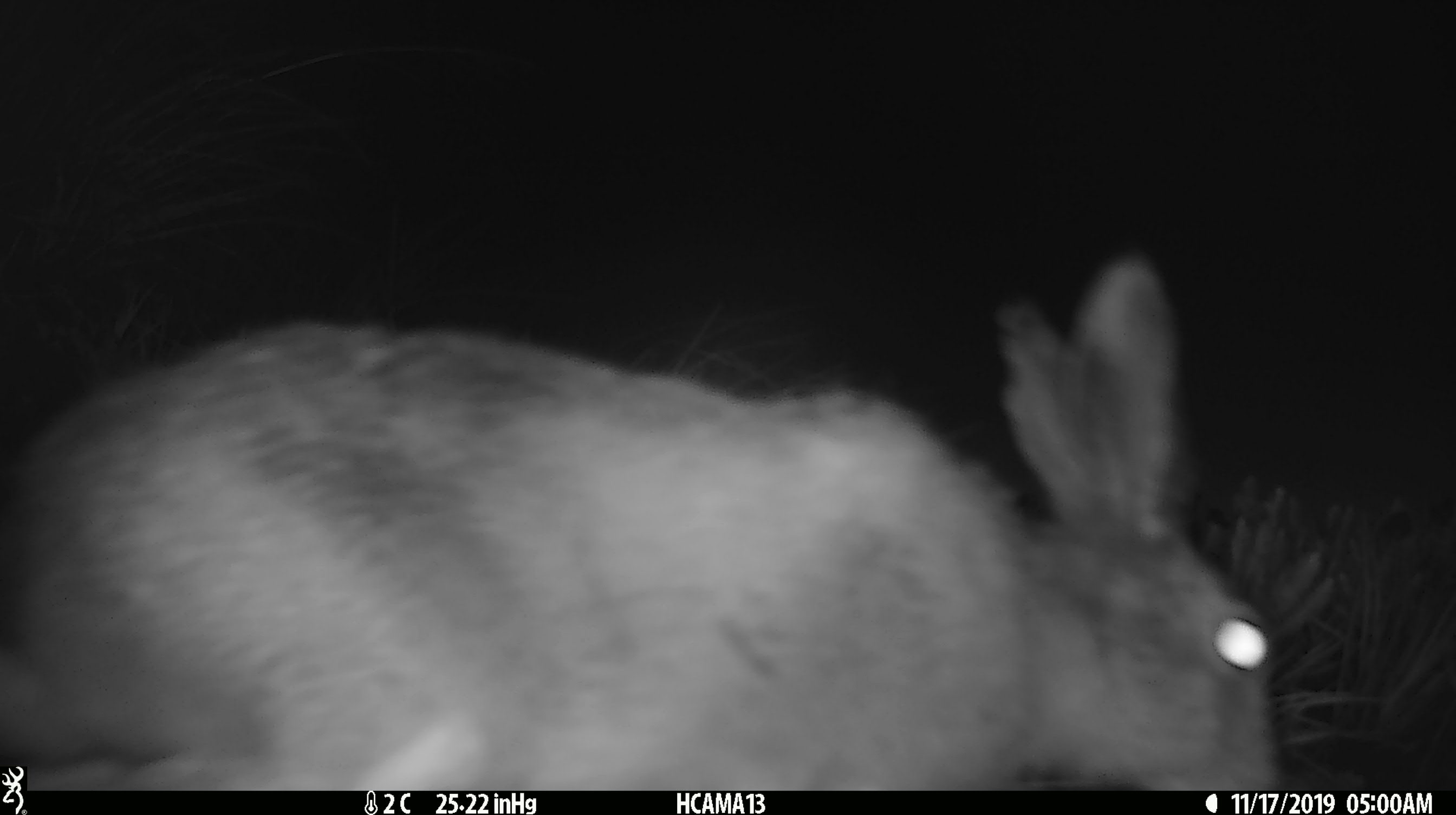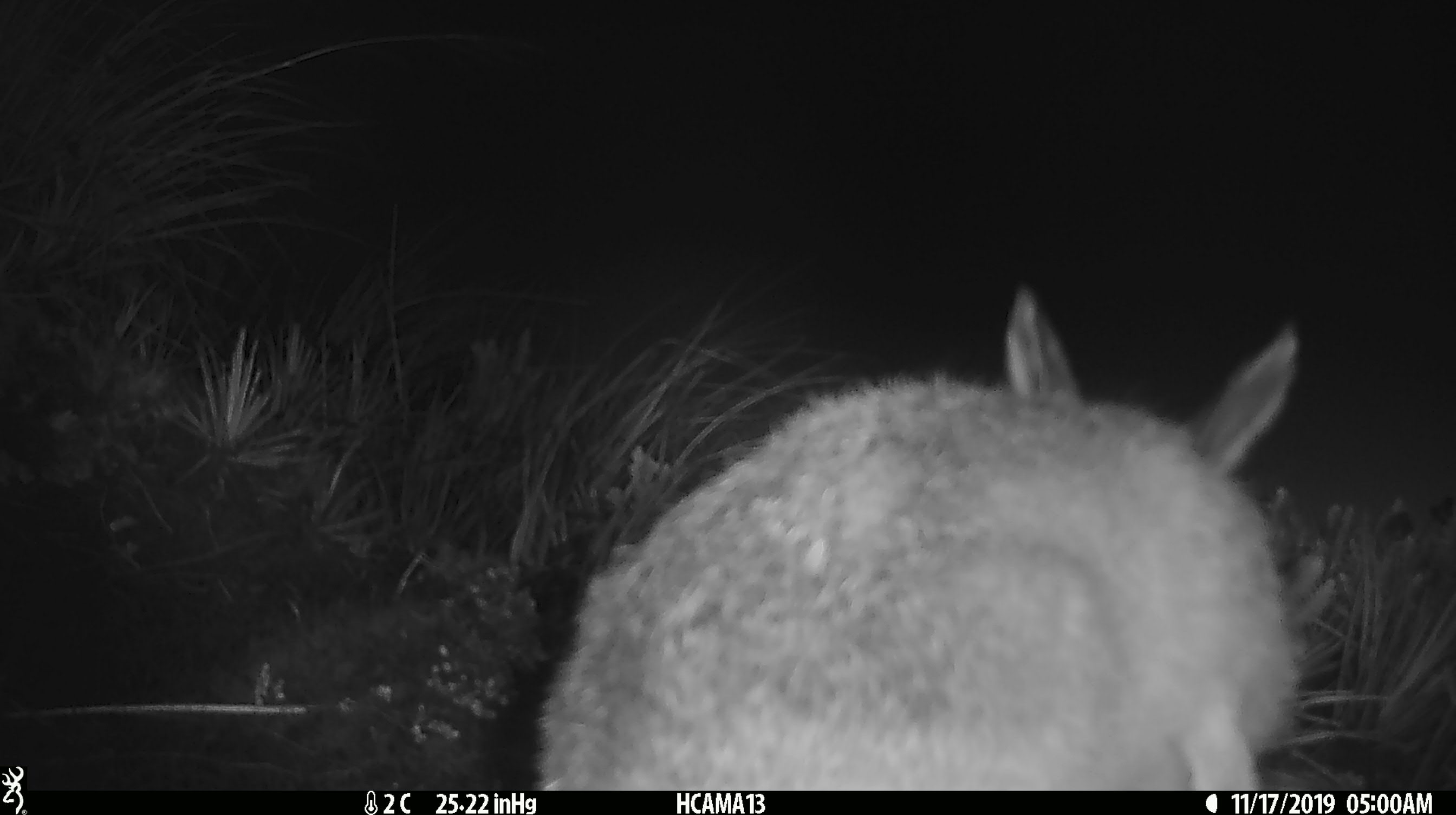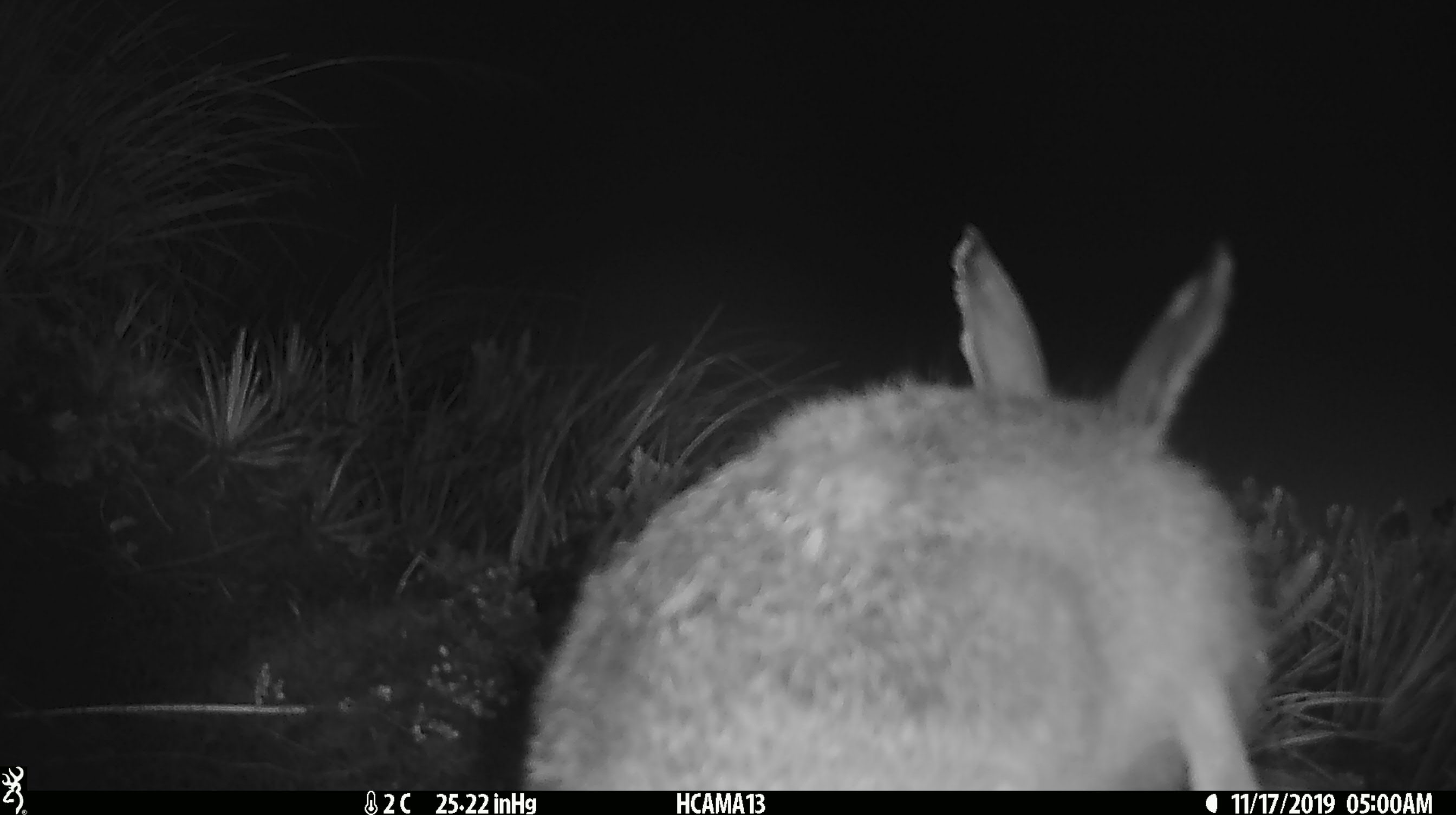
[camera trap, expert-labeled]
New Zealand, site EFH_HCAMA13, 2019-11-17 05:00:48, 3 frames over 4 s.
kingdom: Animalia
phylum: Chordata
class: Mammalia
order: Lagomorpha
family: Leporidae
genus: Lepus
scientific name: Lepus europaeus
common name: brown hare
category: hare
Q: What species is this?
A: Hare (brown hare) (Lepus europaeus).